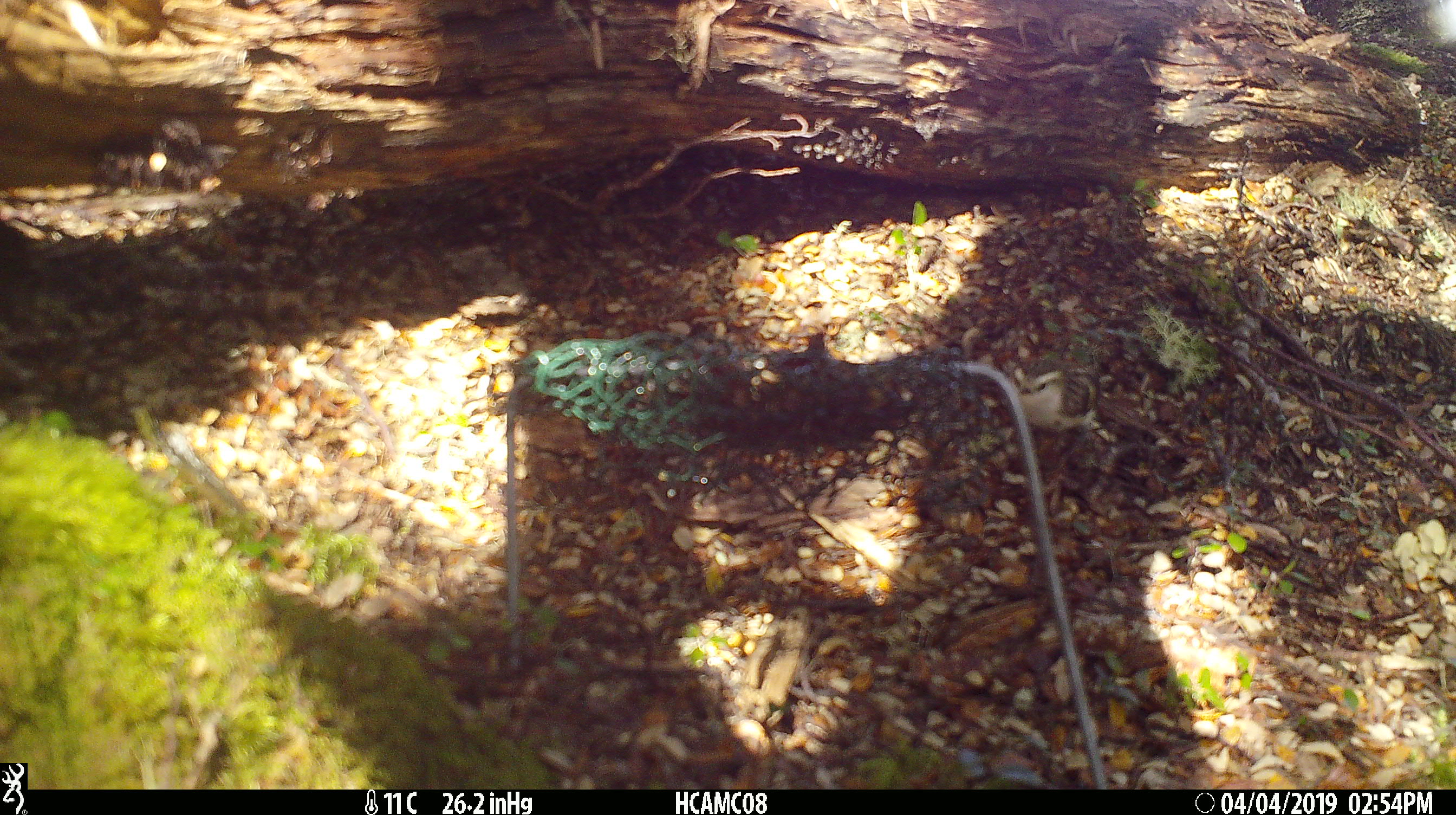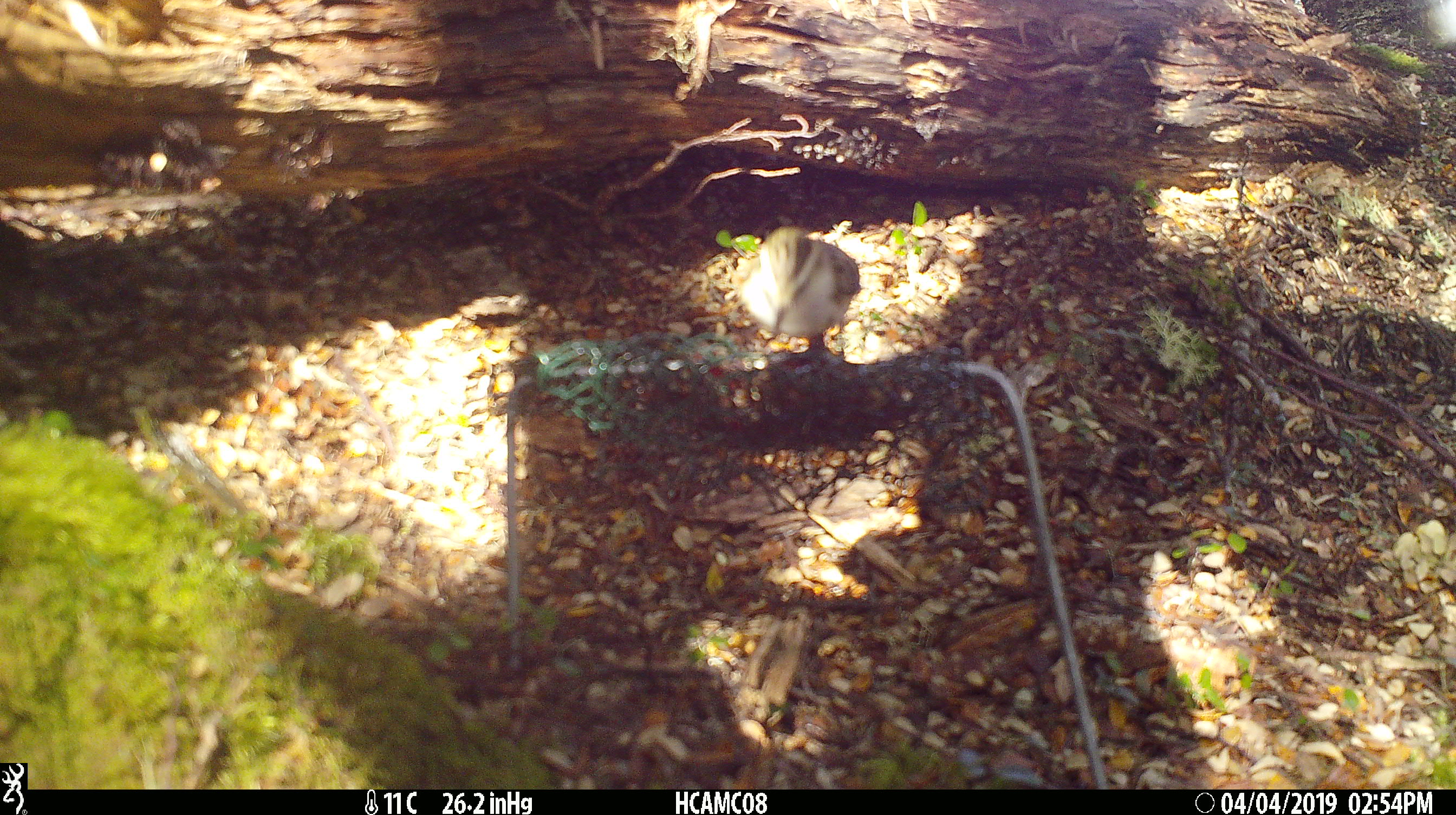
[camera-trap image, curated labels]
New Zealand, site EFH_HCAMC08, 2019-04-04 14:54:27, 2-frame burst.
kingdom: Animalia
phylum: Chordata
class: Aves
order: Passeriformes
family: Acanthisittidae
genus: Acanthisitta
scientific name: Acanthisitta chloris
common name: rifleman